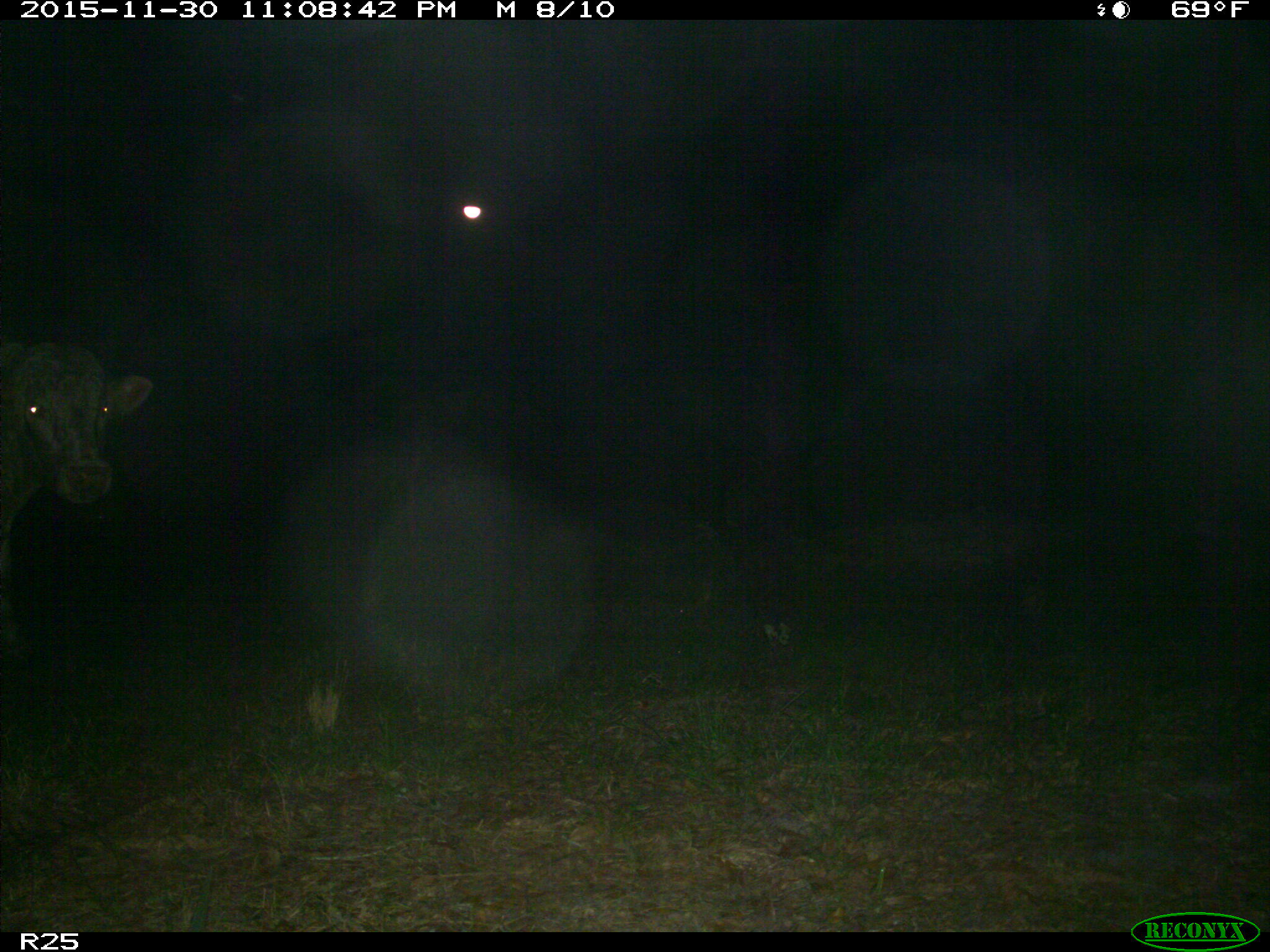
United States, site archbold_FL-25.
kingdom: Animalia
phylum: Chordata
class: Mammalia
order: Artiodactyla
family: Bovidae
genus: Bos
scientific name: Bos taurus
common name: domestic cow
Bos taurus (domestic cow).